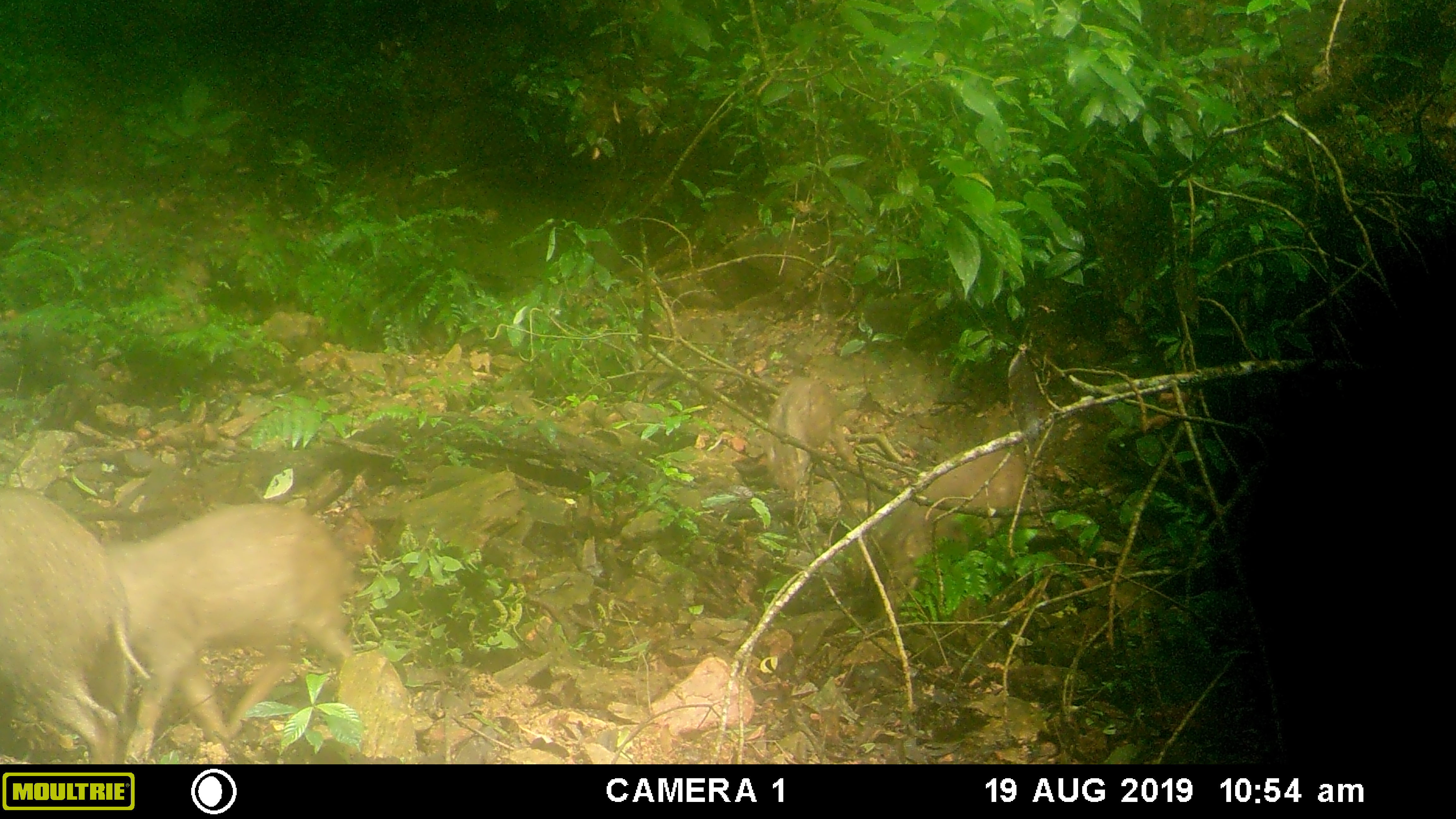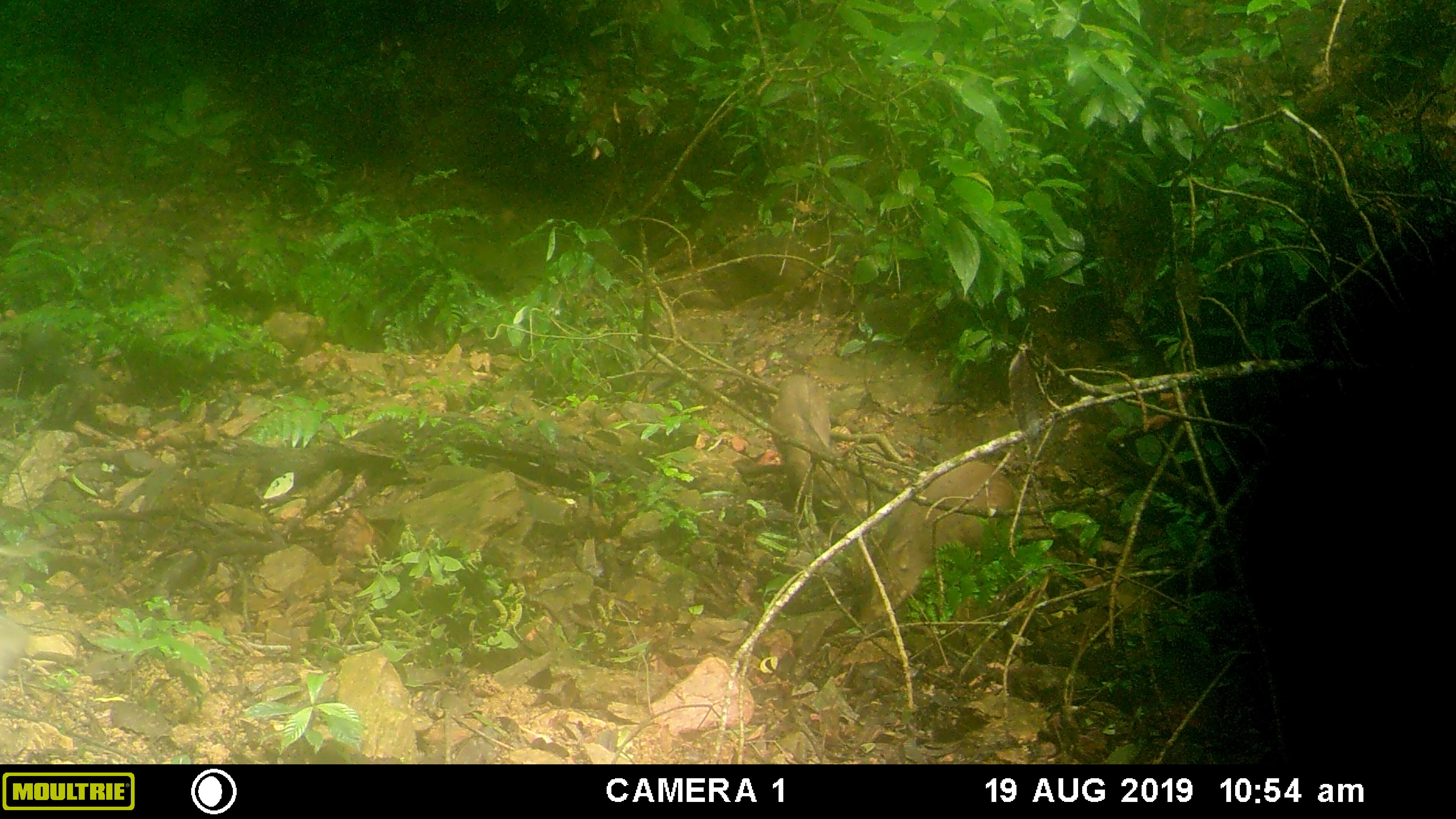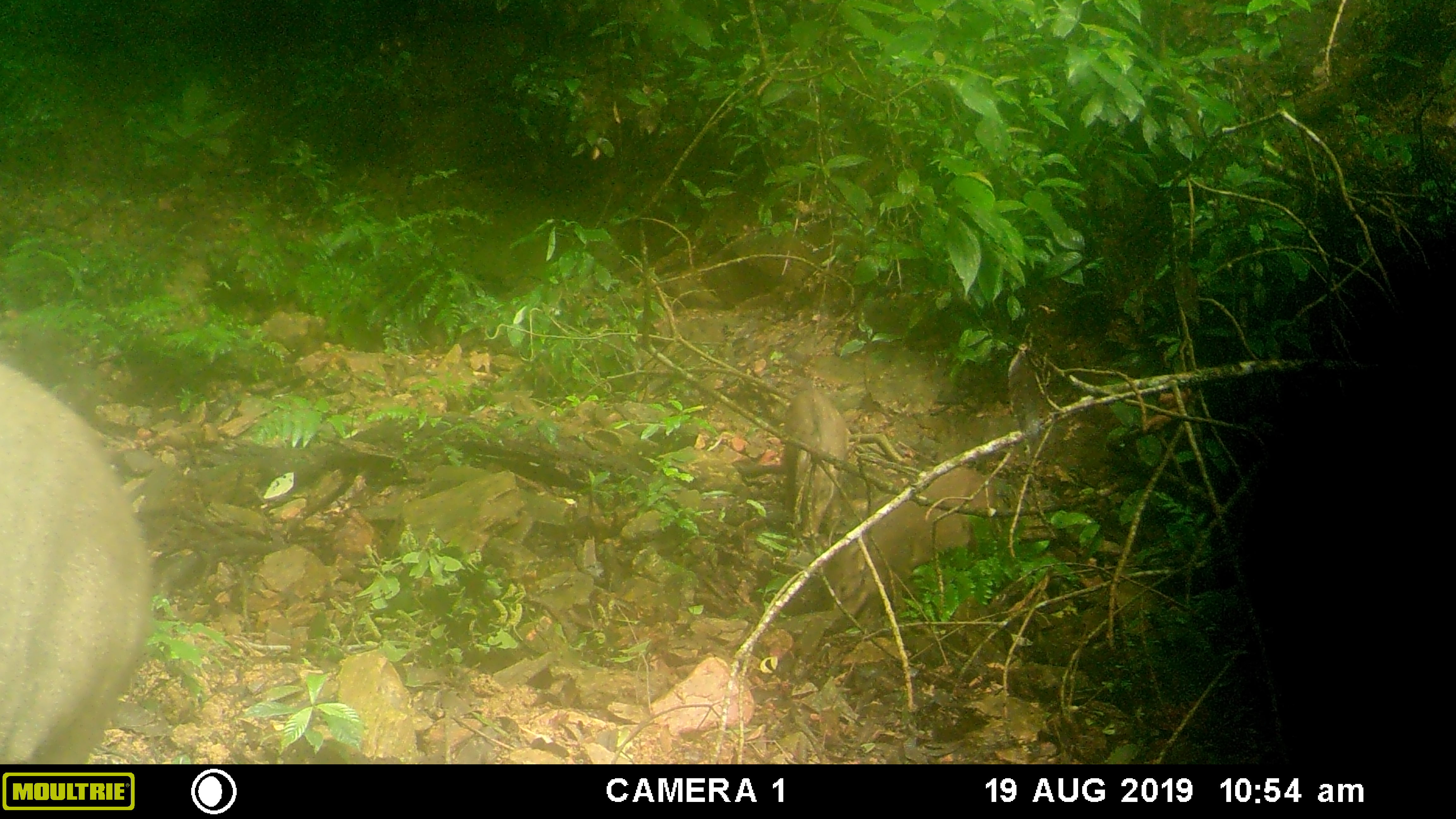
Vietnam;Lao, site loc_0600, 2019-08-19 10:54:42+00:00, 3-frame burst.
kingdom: Animalia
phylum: Chordata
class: Mammalia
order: Artiodactyla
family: Suidae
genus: Sus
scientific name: Sus scrofa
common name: eurasian wild pig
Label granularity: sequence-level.